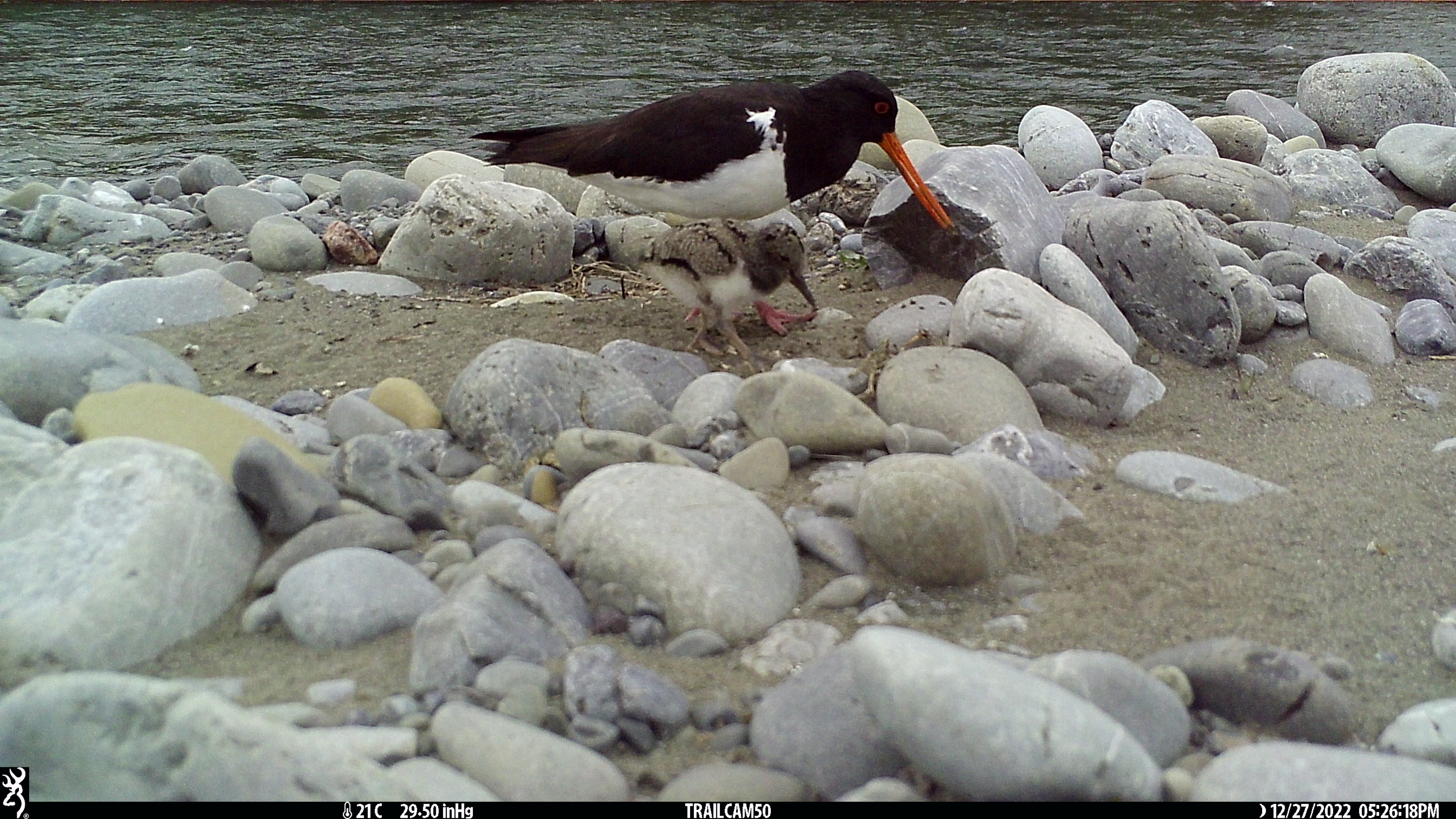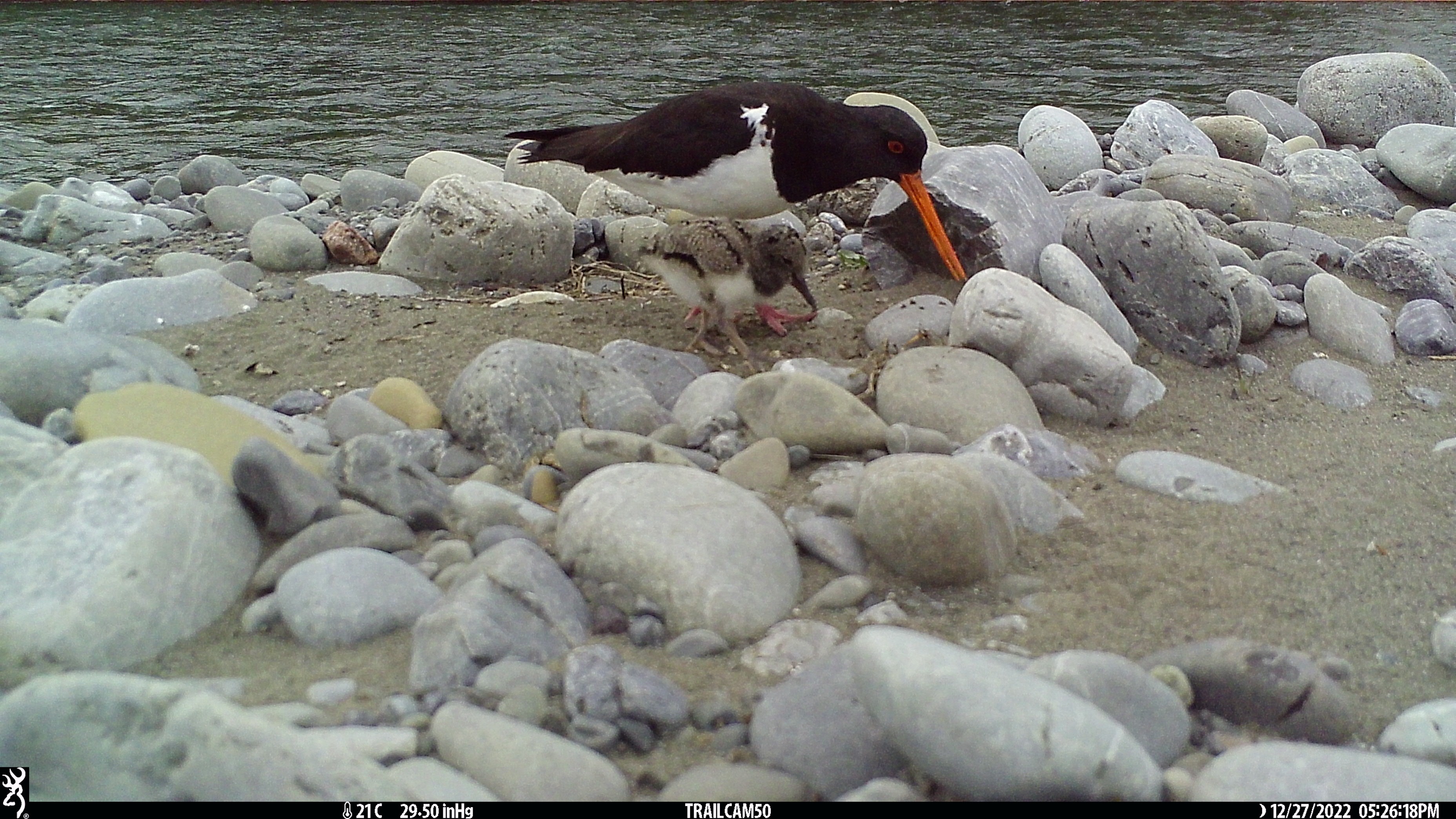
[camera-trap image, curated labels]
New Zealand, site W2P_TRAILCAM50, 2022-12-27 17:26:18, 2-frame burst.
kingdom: Animalia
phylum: Chordata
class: Aves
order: Charadriiformes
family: Haematopodidae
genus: Haematopus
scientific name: Haematopus unicolor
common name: variable oystercatcher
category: oystercatcher